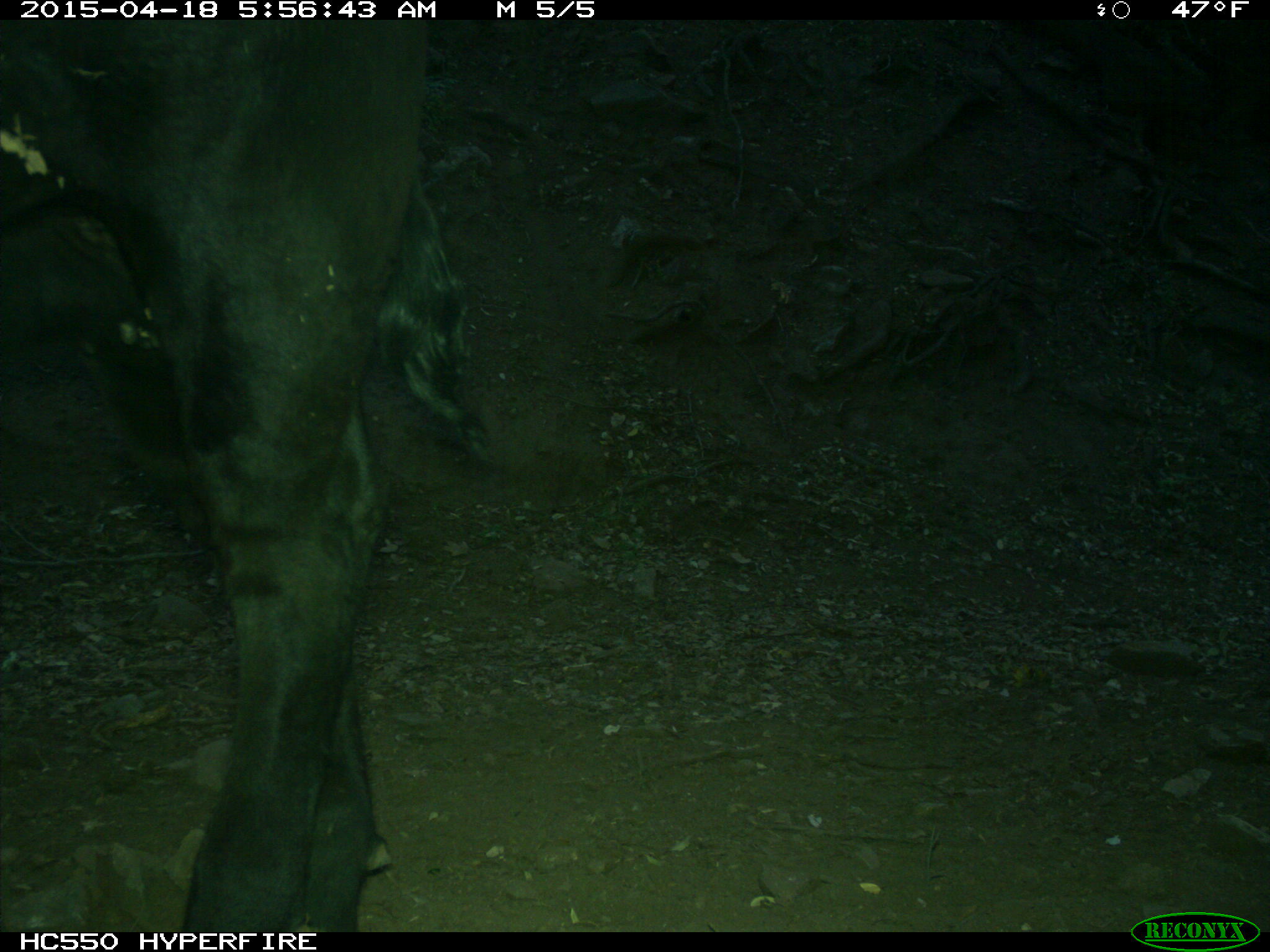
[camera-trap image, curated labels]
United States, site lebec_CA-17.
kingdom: Animalia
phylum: Chordata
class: Mammalia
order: Artiodactyla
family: Bovidae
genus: Bos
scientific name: Bos taurus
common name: domestic cow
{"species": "Bos taurus (domestic cow)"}